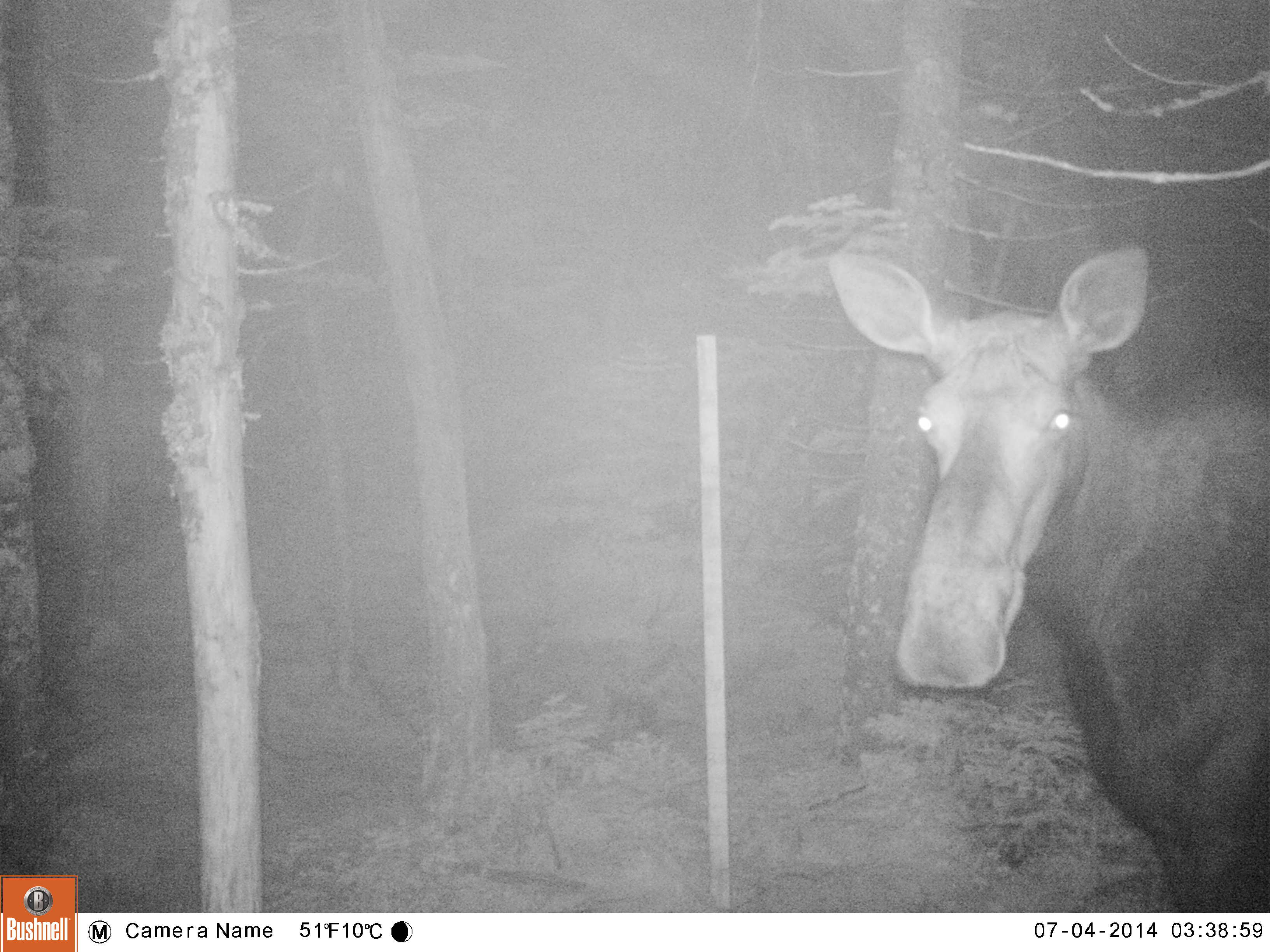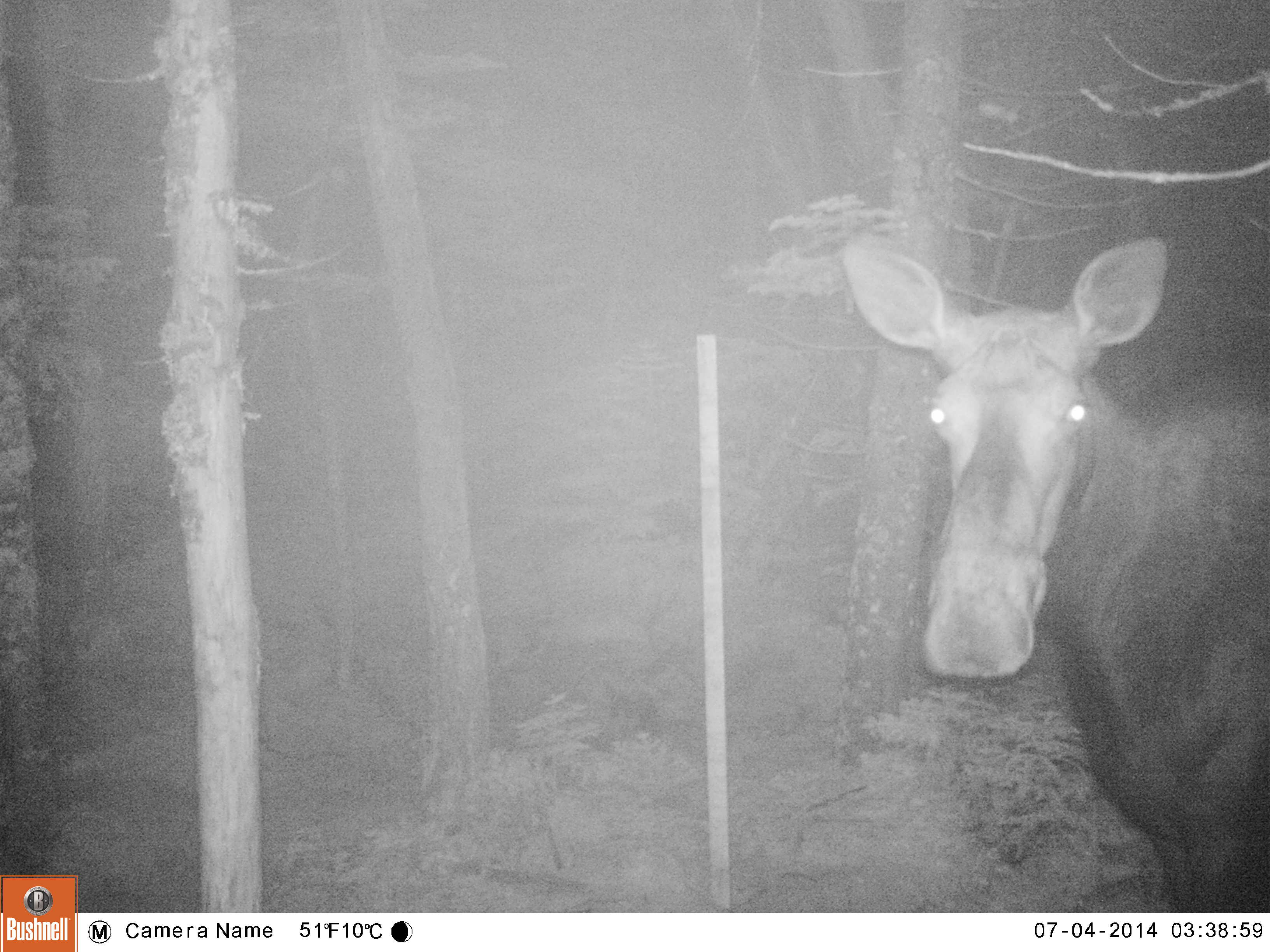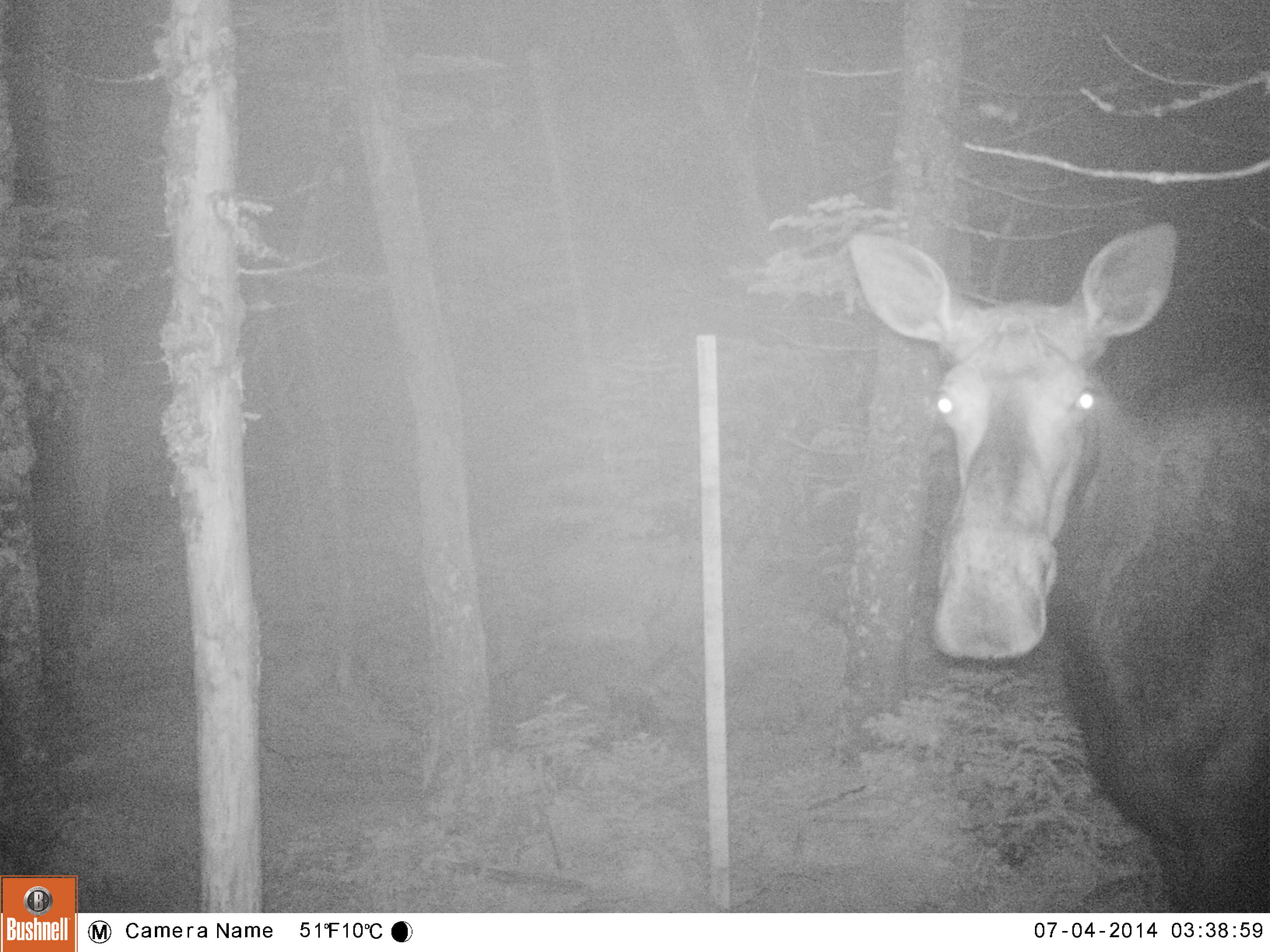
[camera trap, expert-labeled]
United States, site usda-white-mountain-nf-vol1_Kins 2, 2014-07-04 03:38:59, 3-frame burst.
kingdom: Animalia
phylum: Chordata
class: Mammalia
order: Artiodactyla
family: Cervidae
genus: Alces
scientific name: Alces alces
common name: moose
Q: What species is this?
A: Moose (Alces alces).